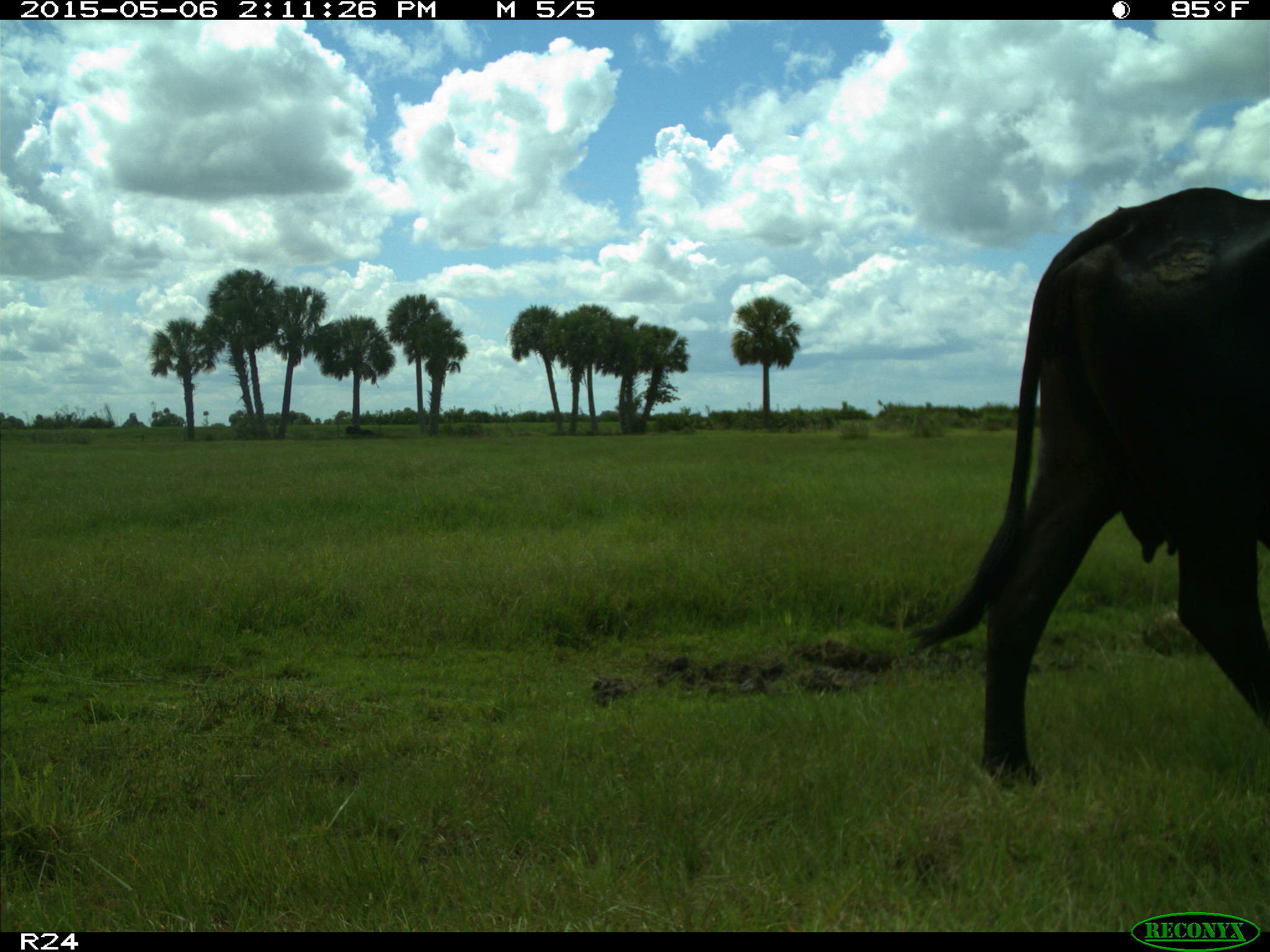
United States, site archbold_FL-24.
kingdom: Animalia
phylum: Chordata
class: Mammalia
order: Artiodactyla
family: Bovidae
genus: Bos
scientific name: Bos taurus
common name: domestic cow